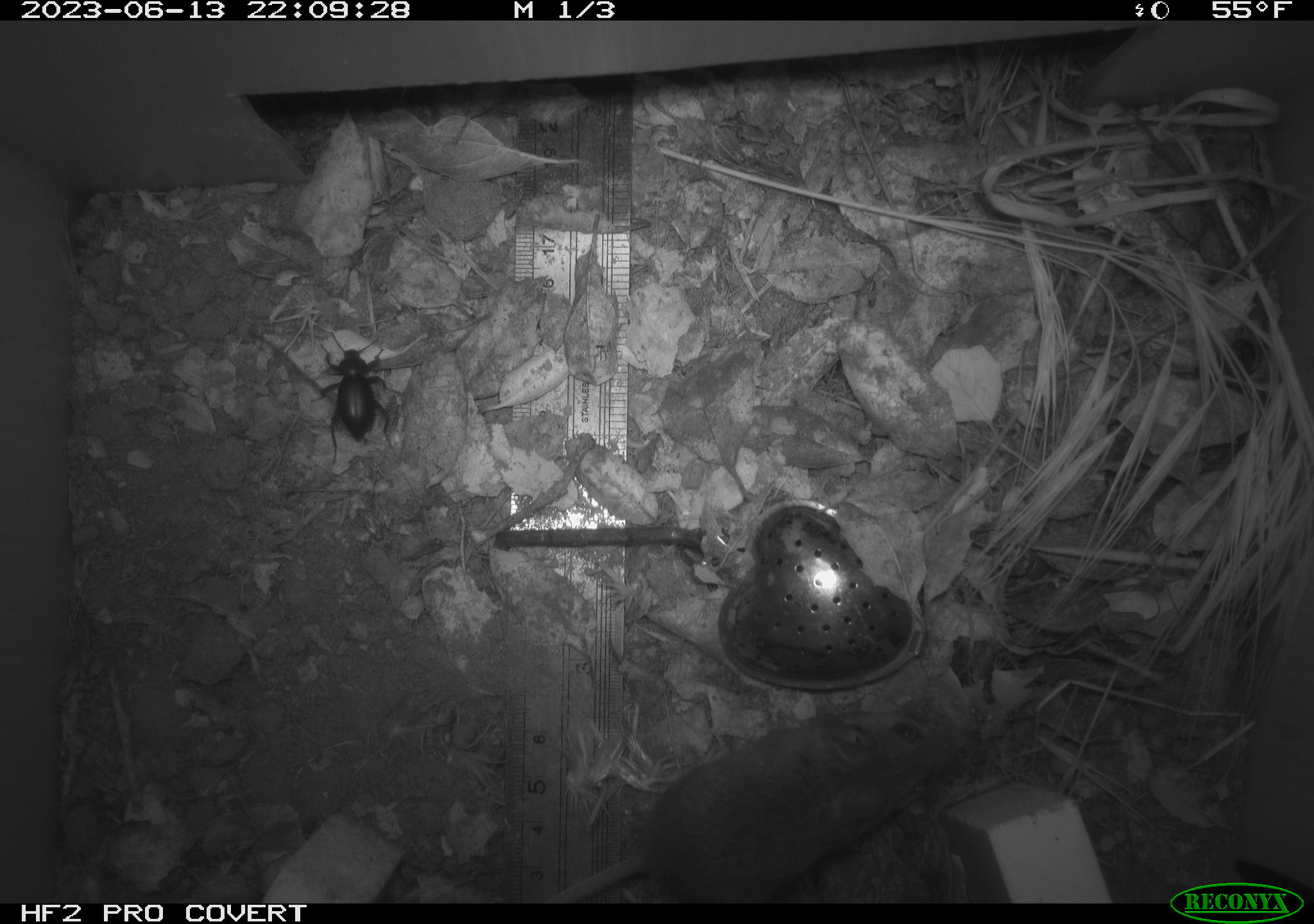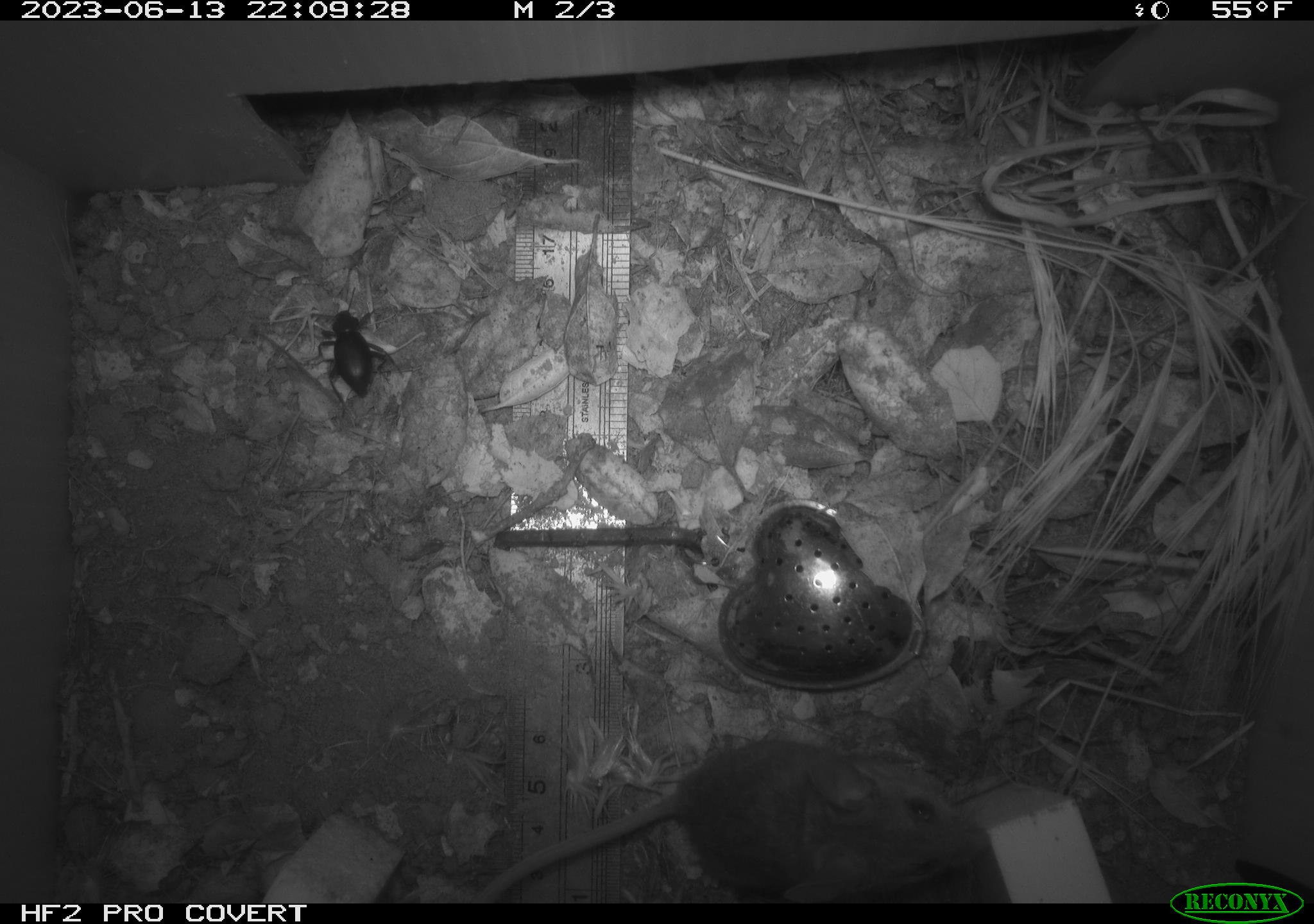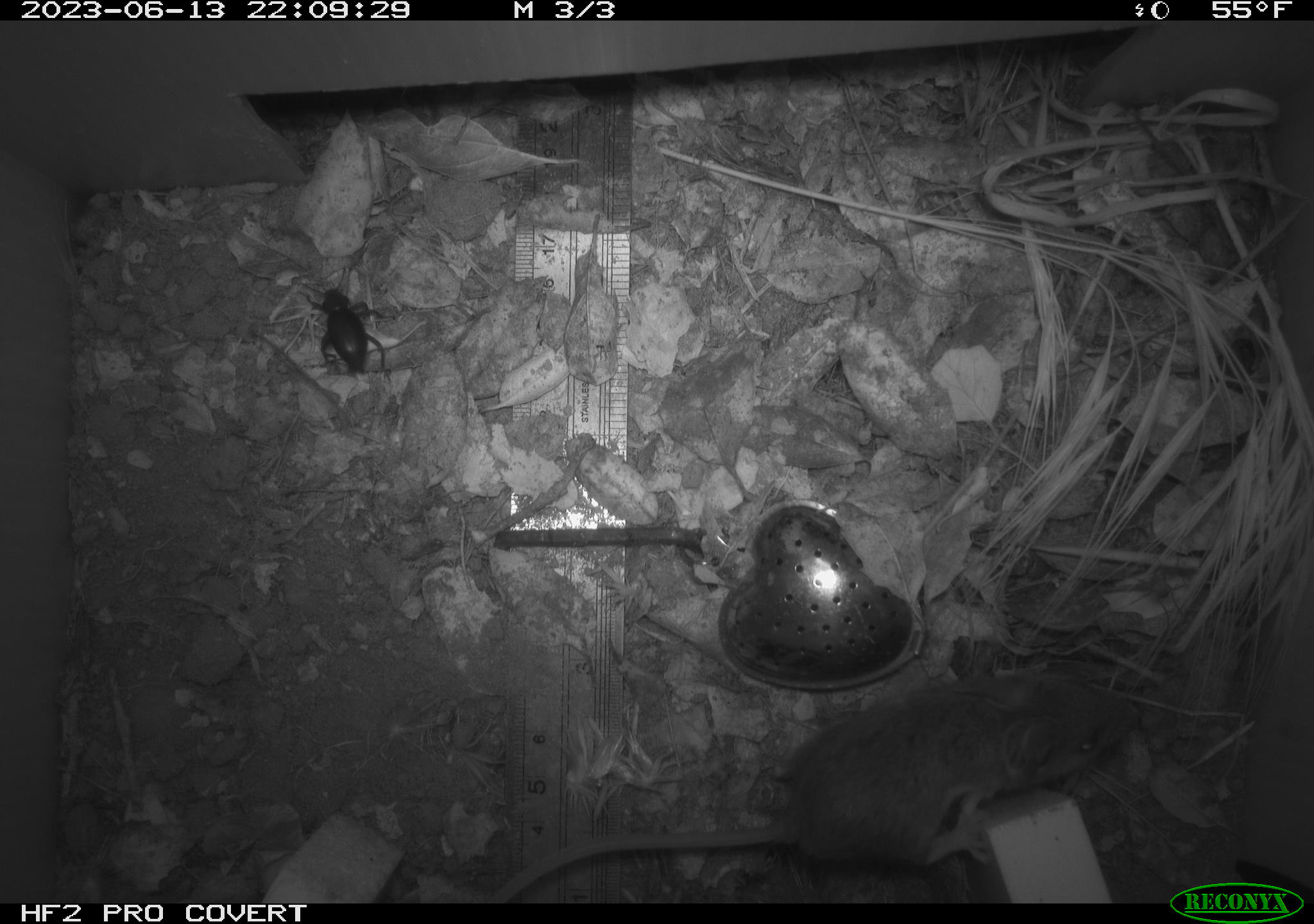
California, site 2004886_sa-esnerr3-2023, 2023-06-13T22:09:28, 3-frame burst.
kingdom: Animalia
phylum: Arthropoda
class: Insecta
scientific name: Insecta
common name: insect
Insect (Insecta).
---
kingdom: Animalia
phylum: Chordata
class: Mammalia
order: Rodentia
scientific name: Rodentia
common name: mouse species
Mouse species (Rodentia).